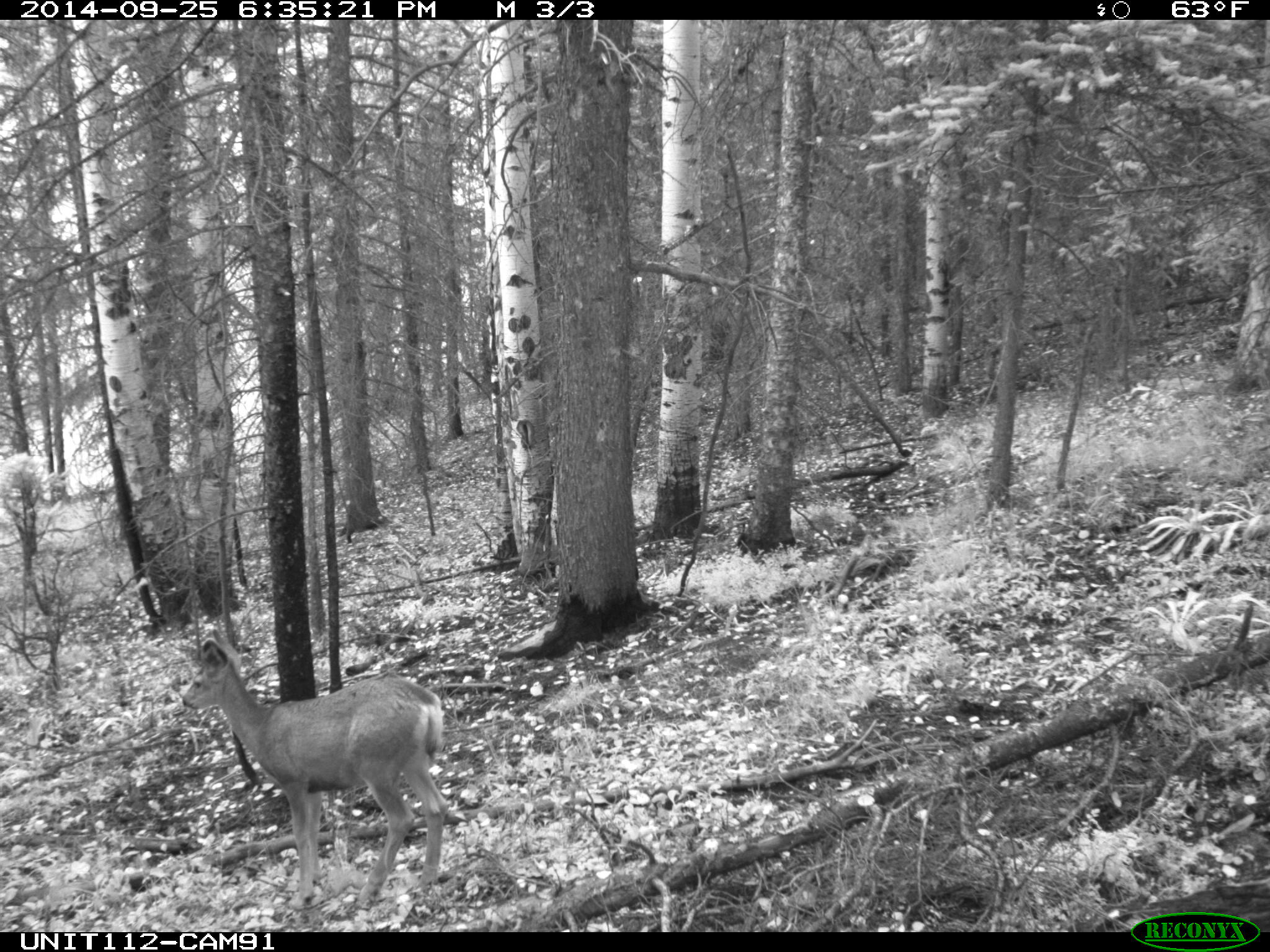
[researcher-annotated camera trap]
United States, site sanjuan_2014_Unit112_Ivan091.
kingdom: Animalia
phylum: Chordata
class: Mammalia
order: Artiodactyla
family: Cervidae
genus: Odocoileus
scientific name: Odocoileus hemionus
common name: mule deer